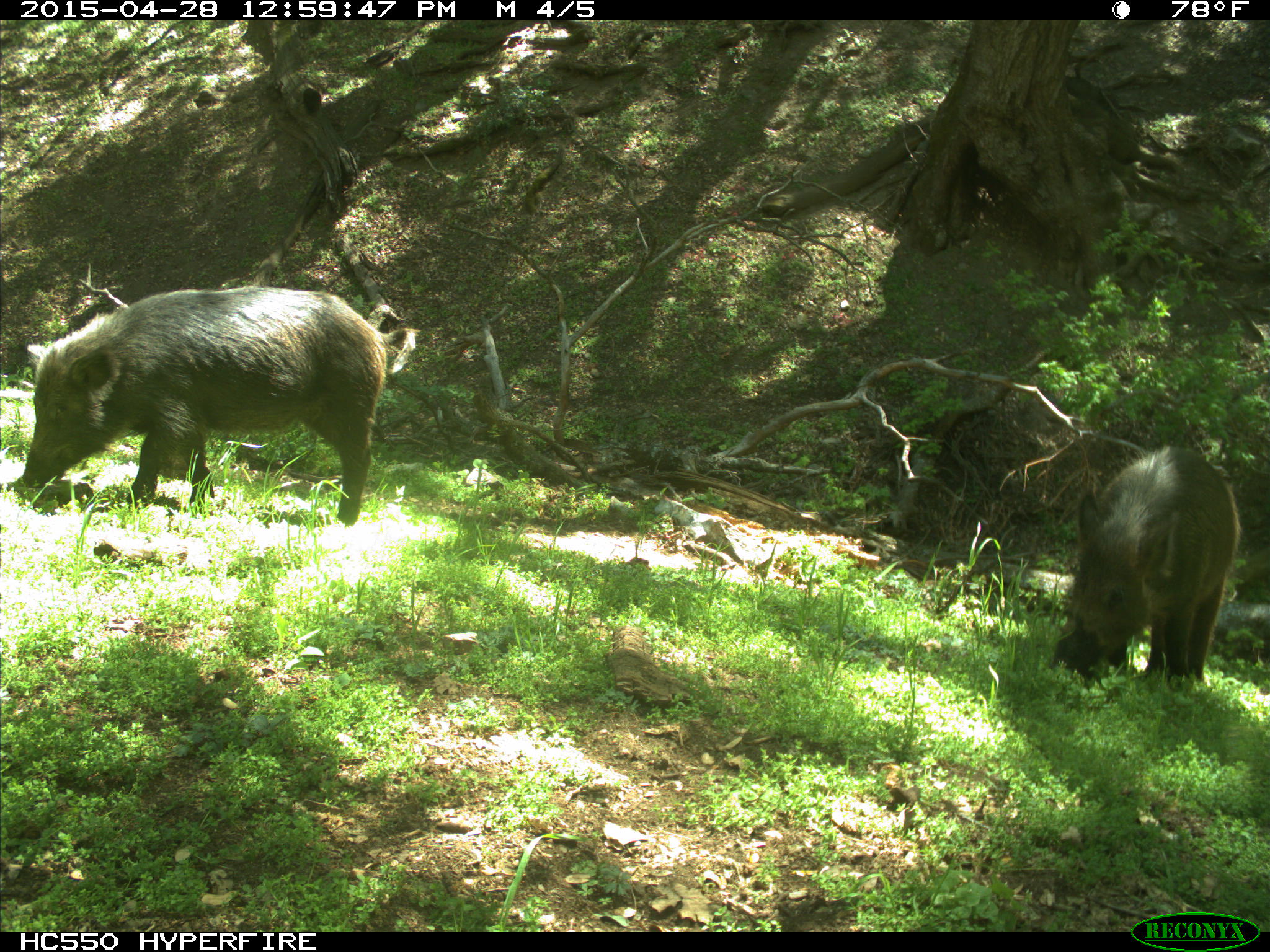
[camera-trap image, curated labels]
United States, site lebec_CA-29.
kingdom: Animalia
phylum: Chordata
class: Mammalia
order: Artiodactyla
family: Suidae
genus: Sus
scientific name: Sus scrofa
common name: wild boar